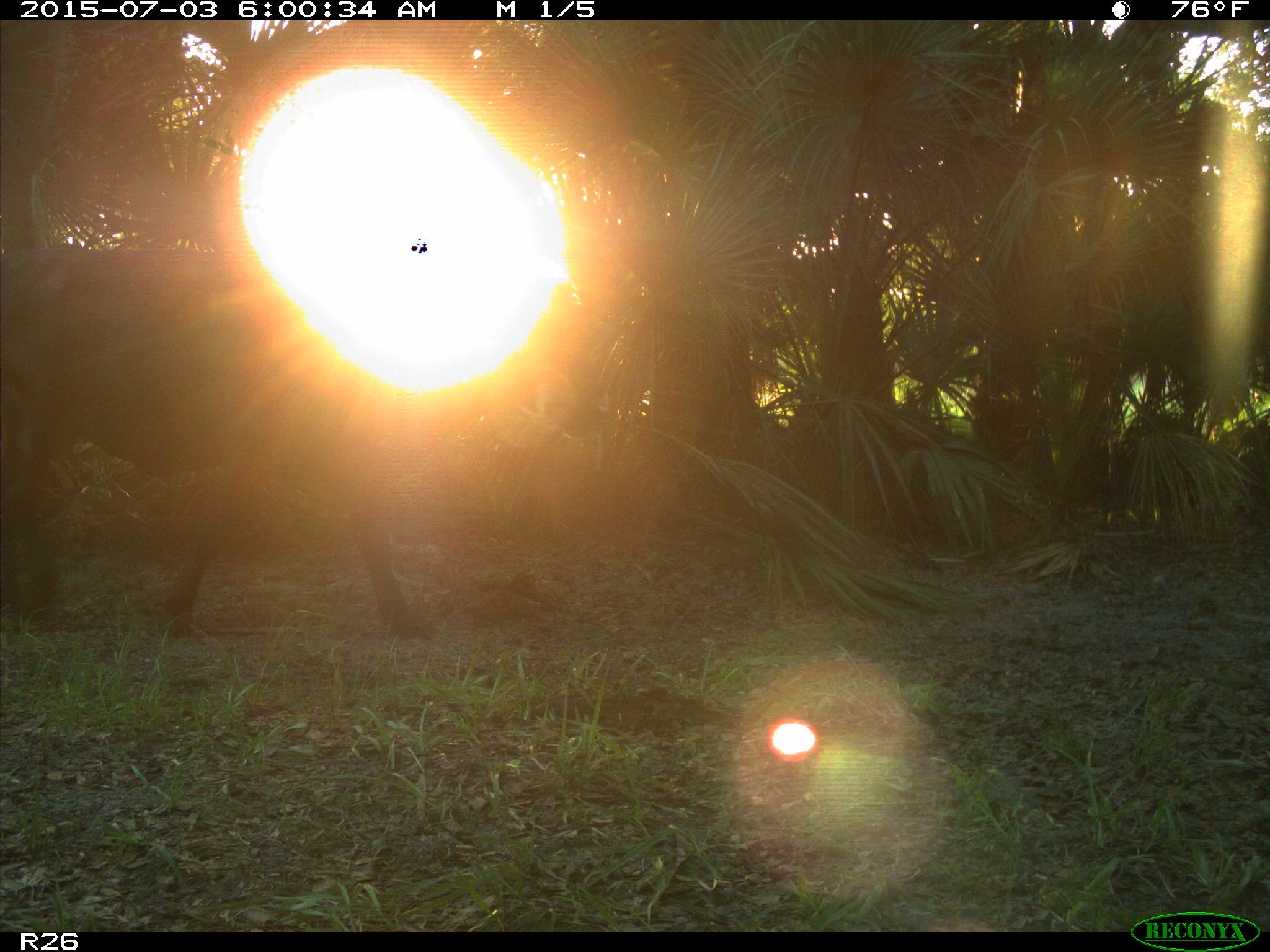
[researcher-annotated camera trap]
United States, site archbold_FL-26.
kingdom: Animalia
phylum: Chordata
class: Mammalia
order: Artiodactyla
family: Bovidae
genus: Bos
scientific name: Bos taurus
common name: domestic cow